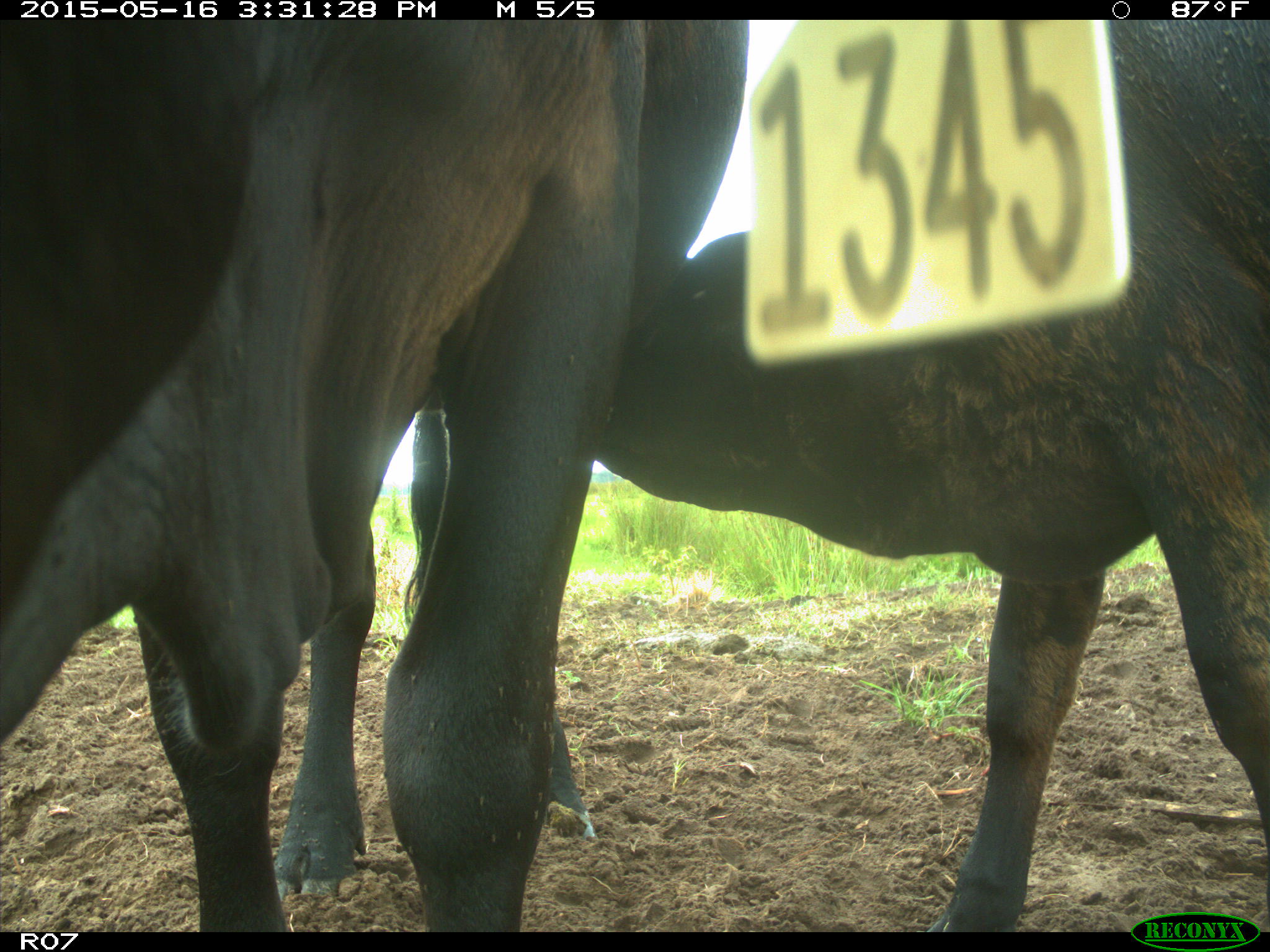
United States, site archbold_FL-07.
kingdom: Animalia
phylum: Chordata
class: Mammalia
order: Artiodactyla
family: Bovidae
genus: Bos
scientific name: Bos taurus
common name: domestic cow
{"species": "Bos taurus (domestic cow)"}